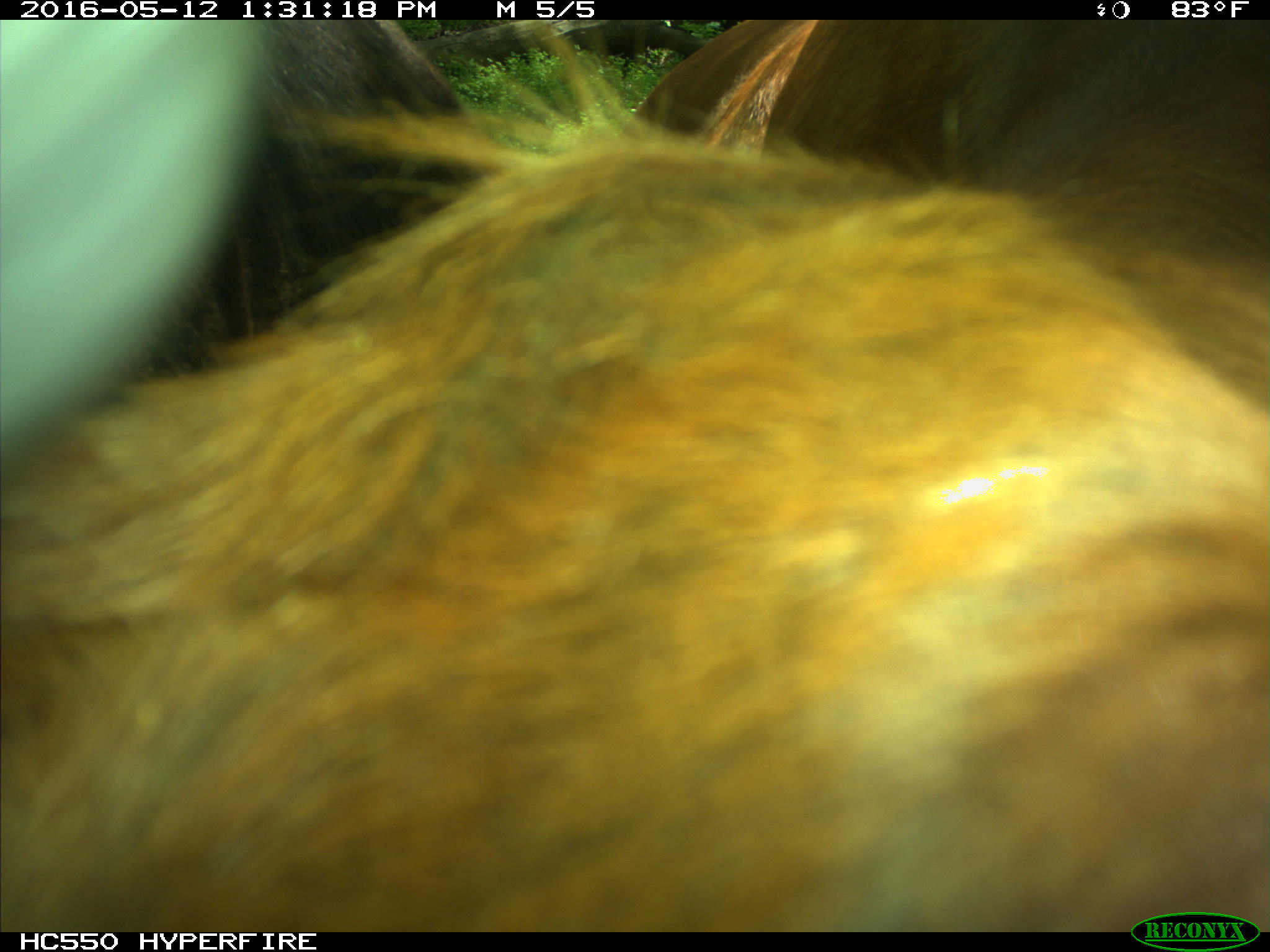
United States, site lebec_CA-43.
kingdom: Animalia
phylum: Chordata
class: Mammalia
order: Artiodactyla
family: Bovidae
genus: Bos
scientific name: Bos taurus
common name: domestic cow